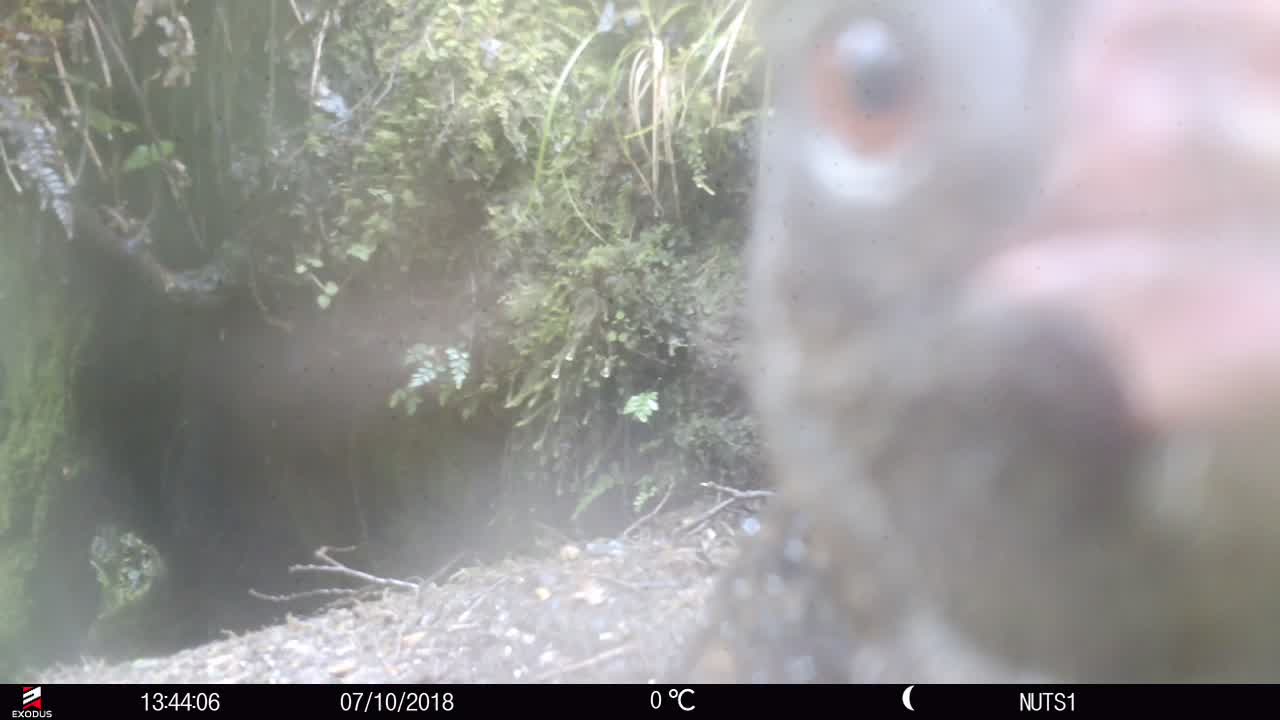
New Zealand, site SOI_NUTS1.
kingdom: Animalia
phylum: Chordata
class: Aves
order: Gruiformes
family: Rallidae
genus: Gallirallus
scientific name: Gallirallus australis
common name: weka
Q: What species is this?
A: Weka (Gallirallus australis).